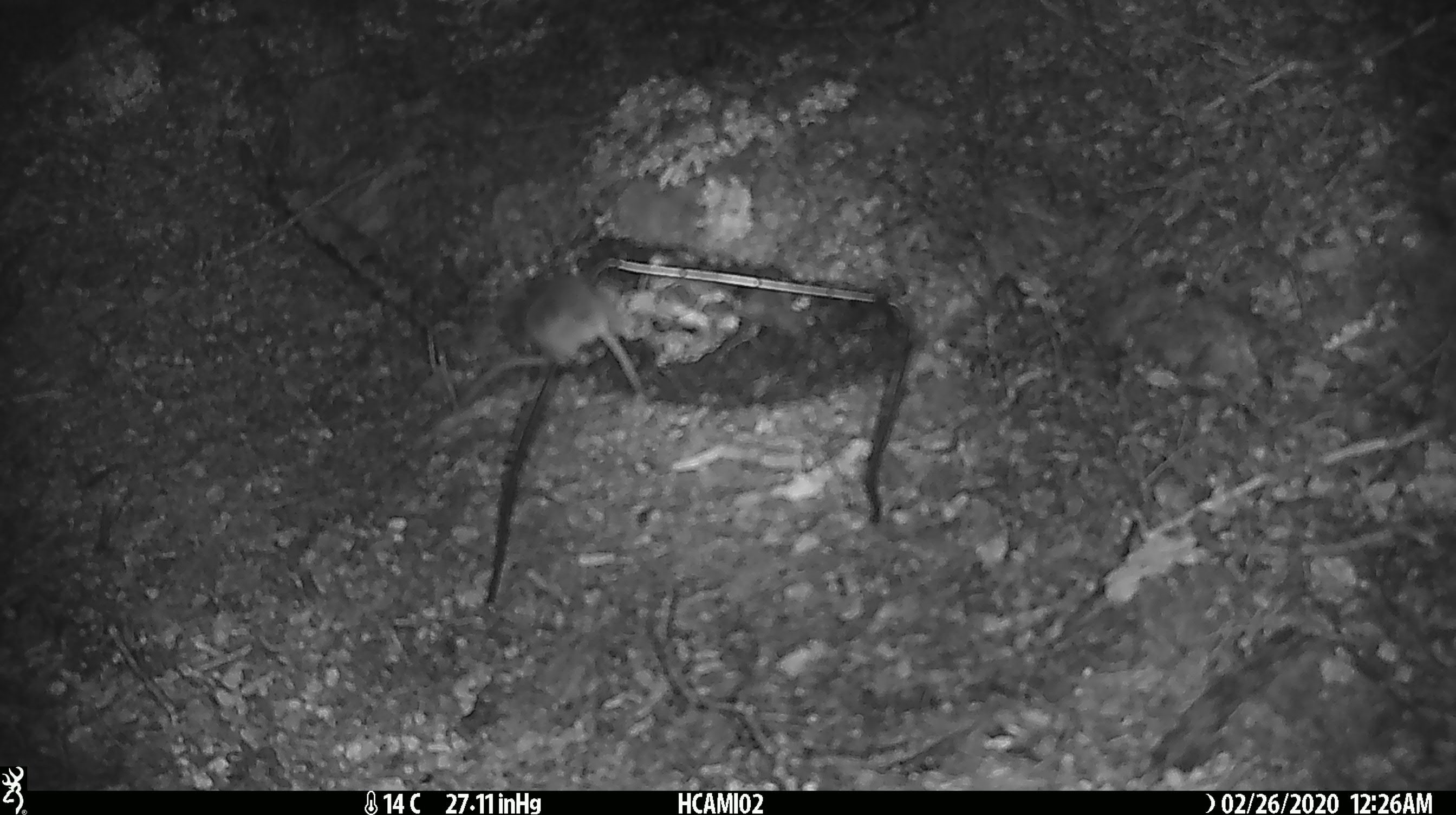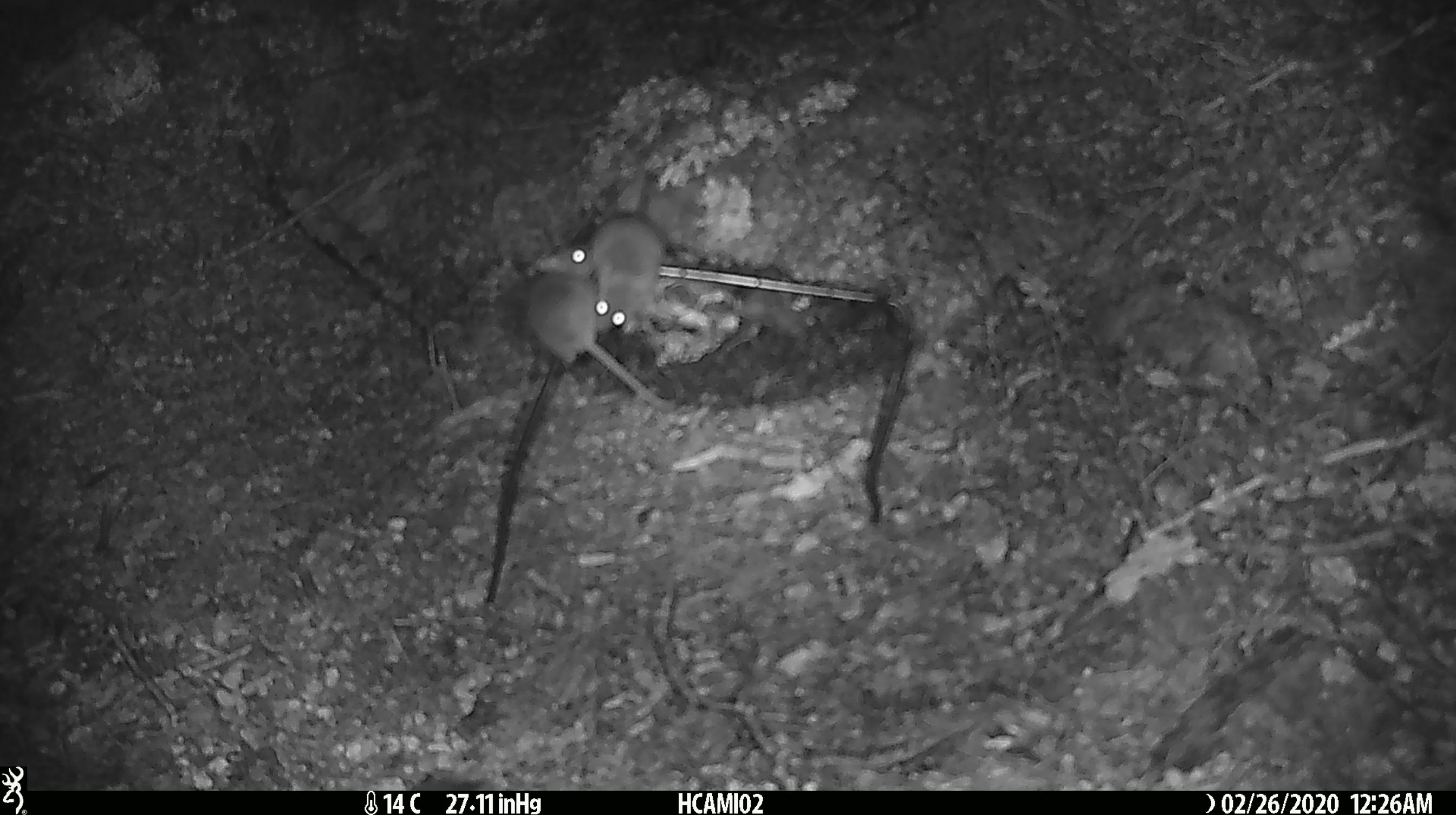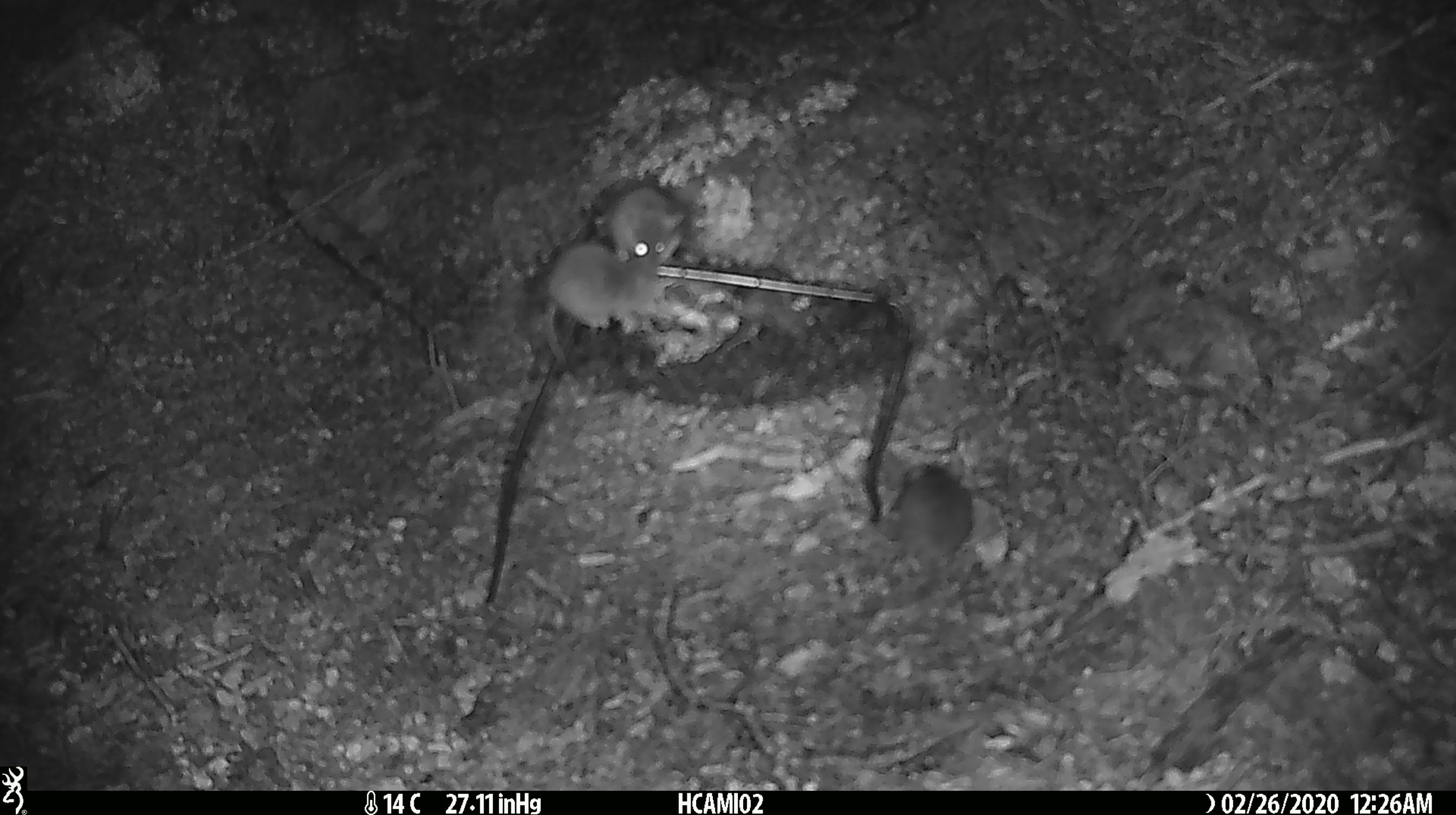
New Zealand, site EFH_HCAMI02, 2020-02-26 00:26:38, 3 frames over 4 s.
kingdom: Animalia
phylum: Chordata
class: Mammalia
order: Rodentia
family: Muridae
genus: Mus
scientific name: Mus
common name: mouse